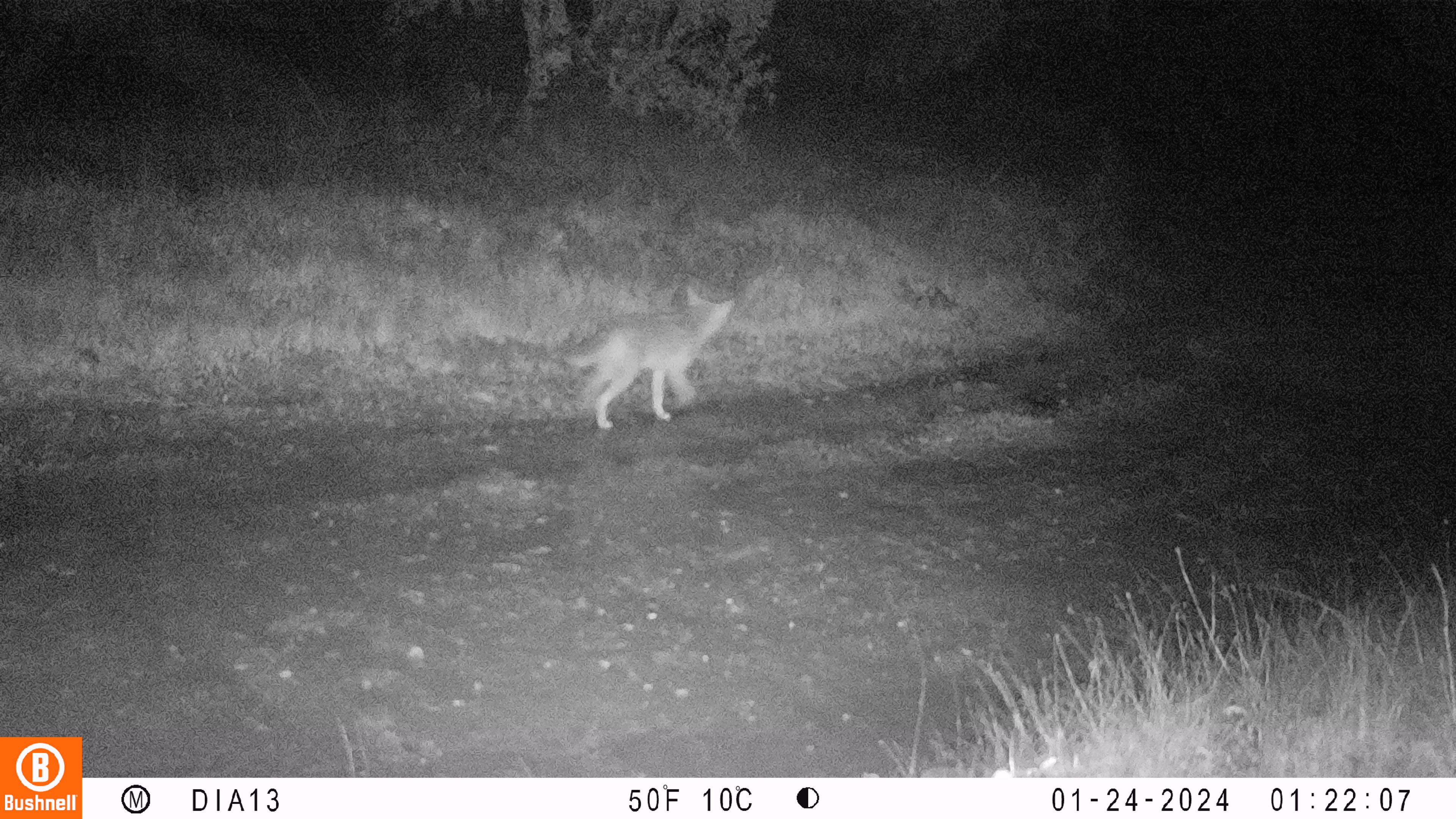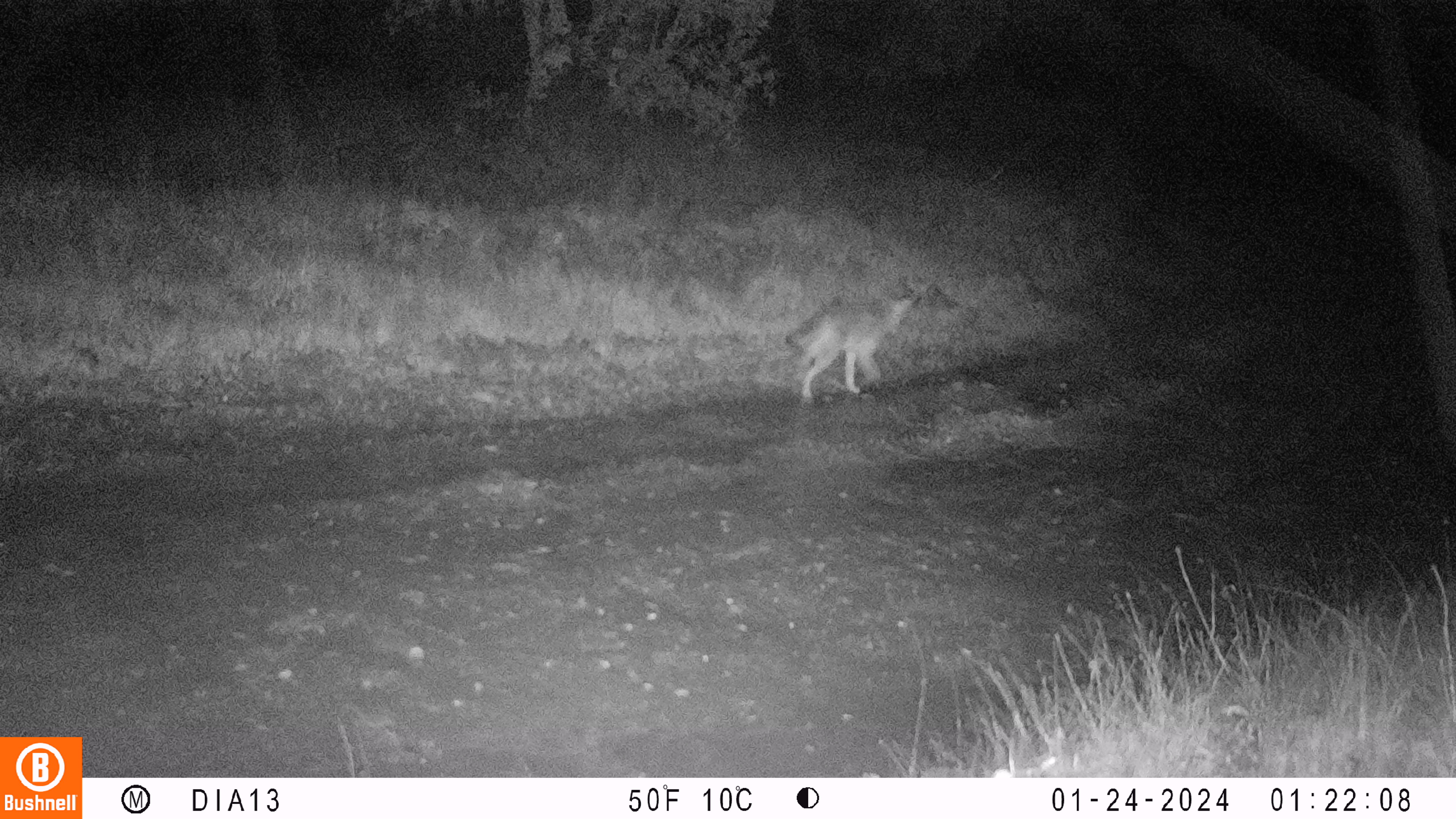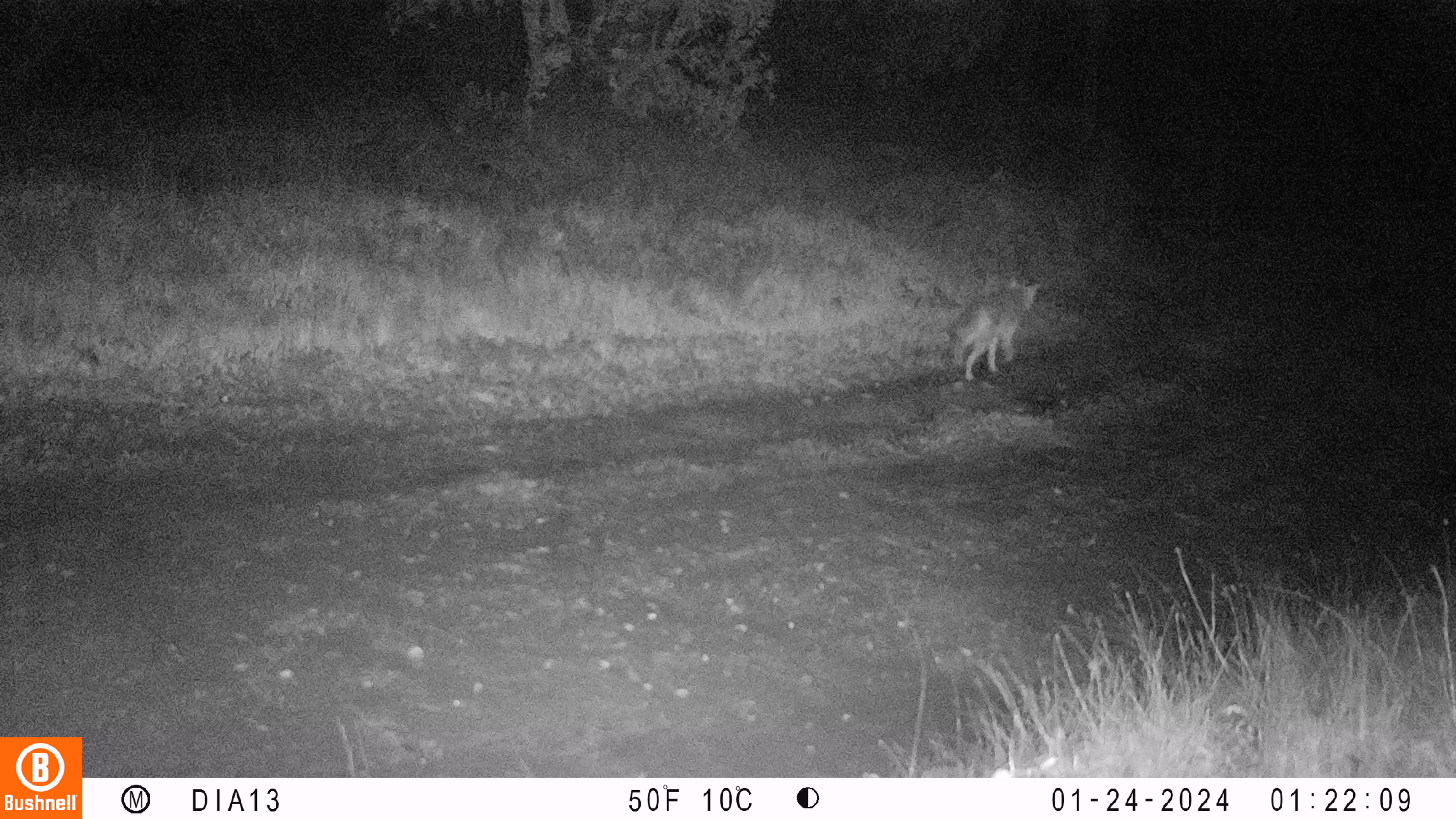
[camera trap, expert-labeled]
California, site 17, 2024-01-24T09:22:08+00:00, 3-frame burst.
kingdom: Animalia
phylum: Chordata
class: Mammalia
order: Carnivora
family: Canidae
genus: Canis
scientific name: Canis latrans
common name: coyote